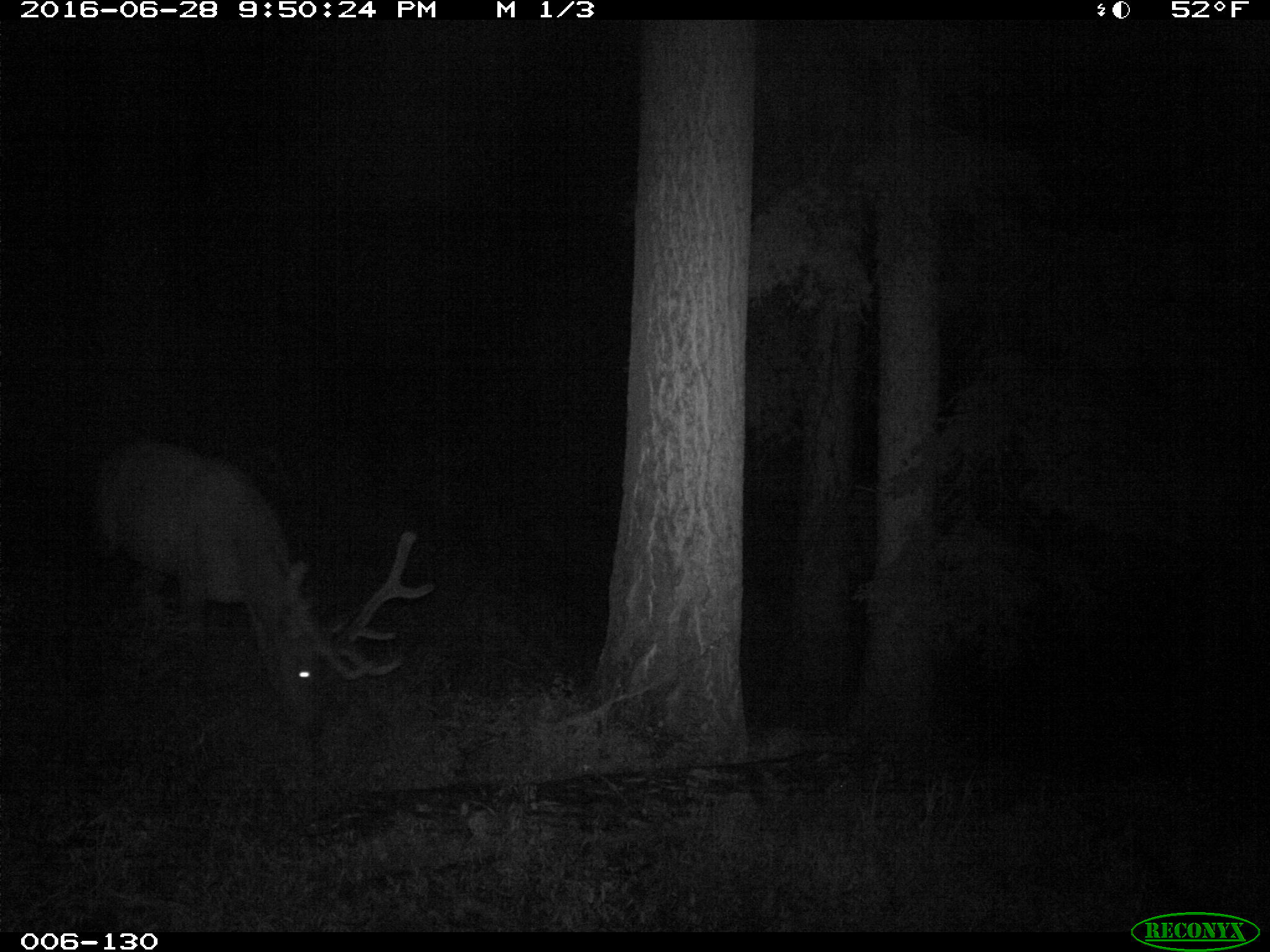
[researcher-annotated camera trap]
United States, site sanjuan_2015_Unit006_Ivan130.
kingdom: Animalia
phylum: Chordata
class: Mammalia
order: Artiodactyla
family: Cervidae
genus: Cervus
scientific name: Cervus elaphus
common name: red deer